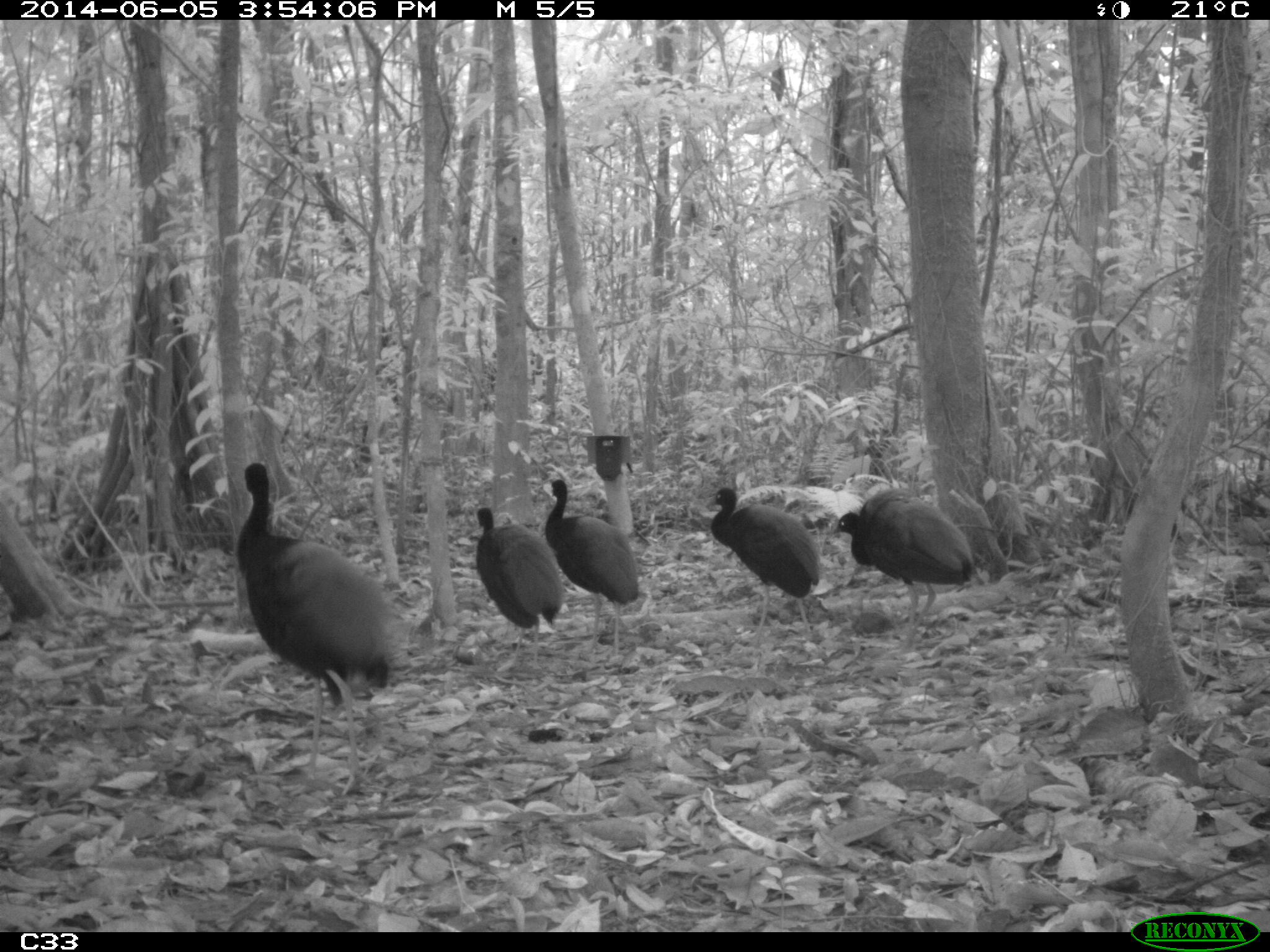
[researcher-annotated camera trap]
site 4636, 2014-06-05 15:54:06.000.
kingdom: Animalia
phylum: Chordata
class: Aves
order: Gruiformes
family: Psophiidae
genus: Psophia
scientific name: Psophia crepitans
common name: gray-winged trumpeter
Psophia crepitans (gray-winged trumpeter), count 6, age adult.